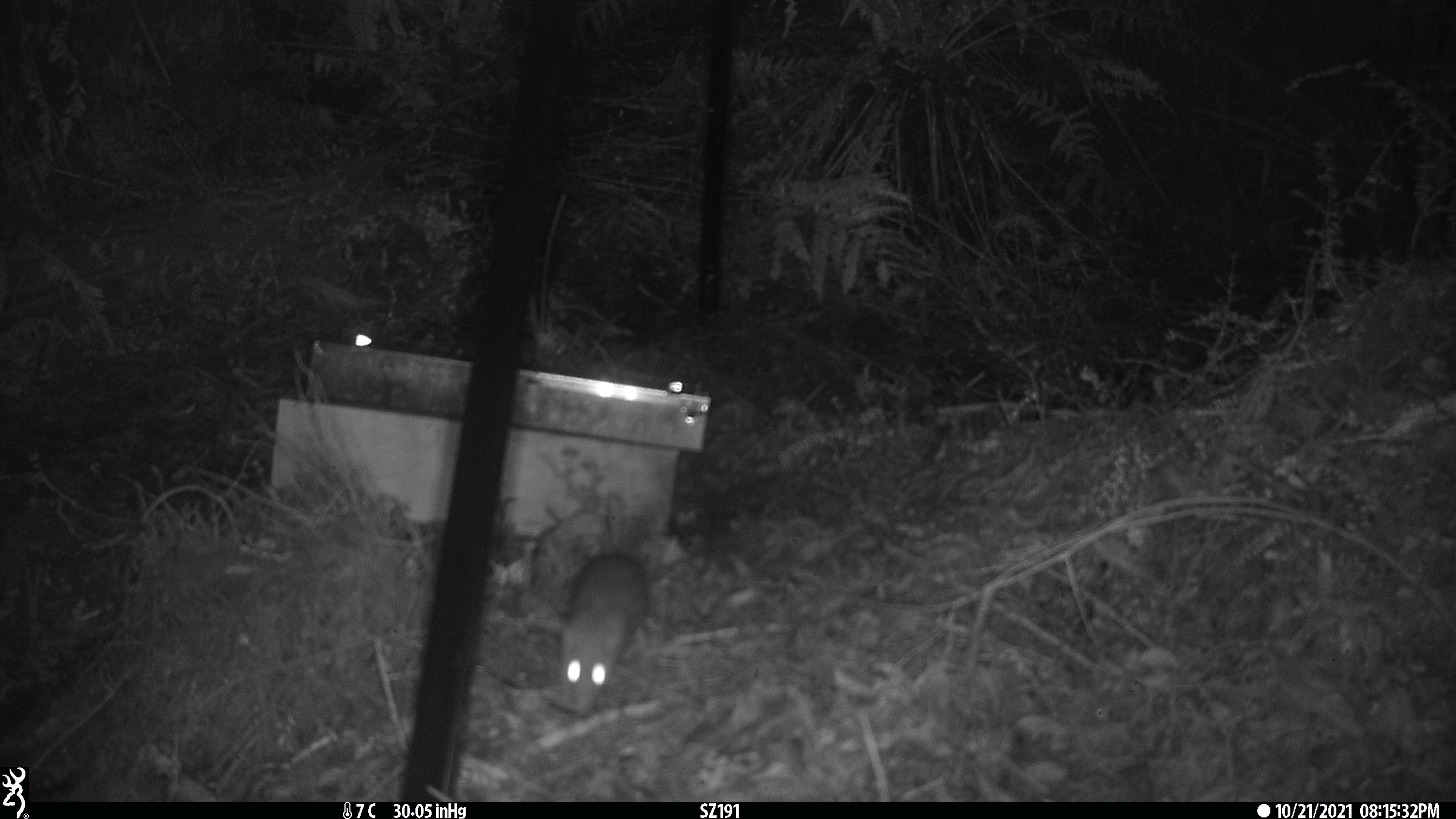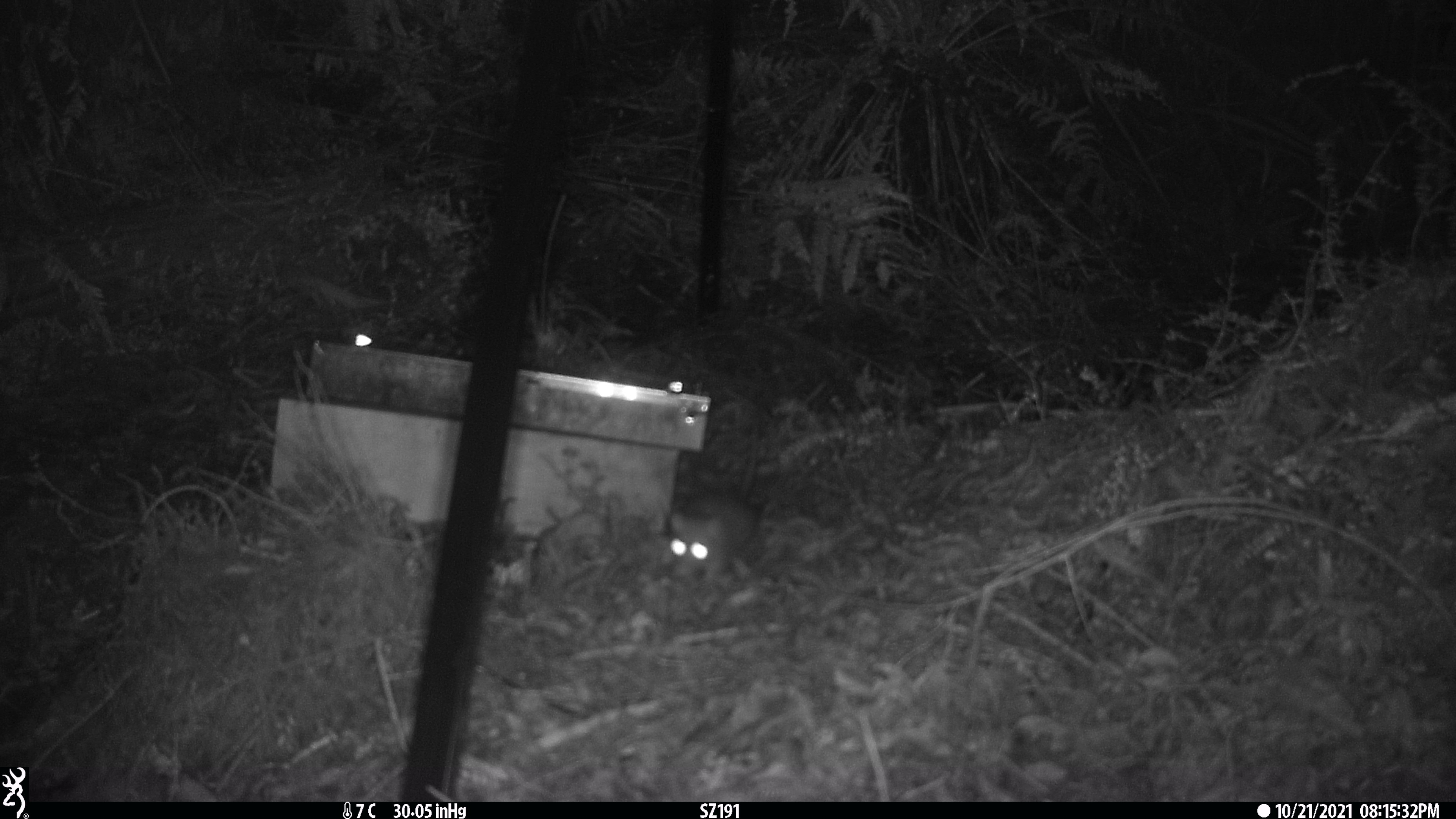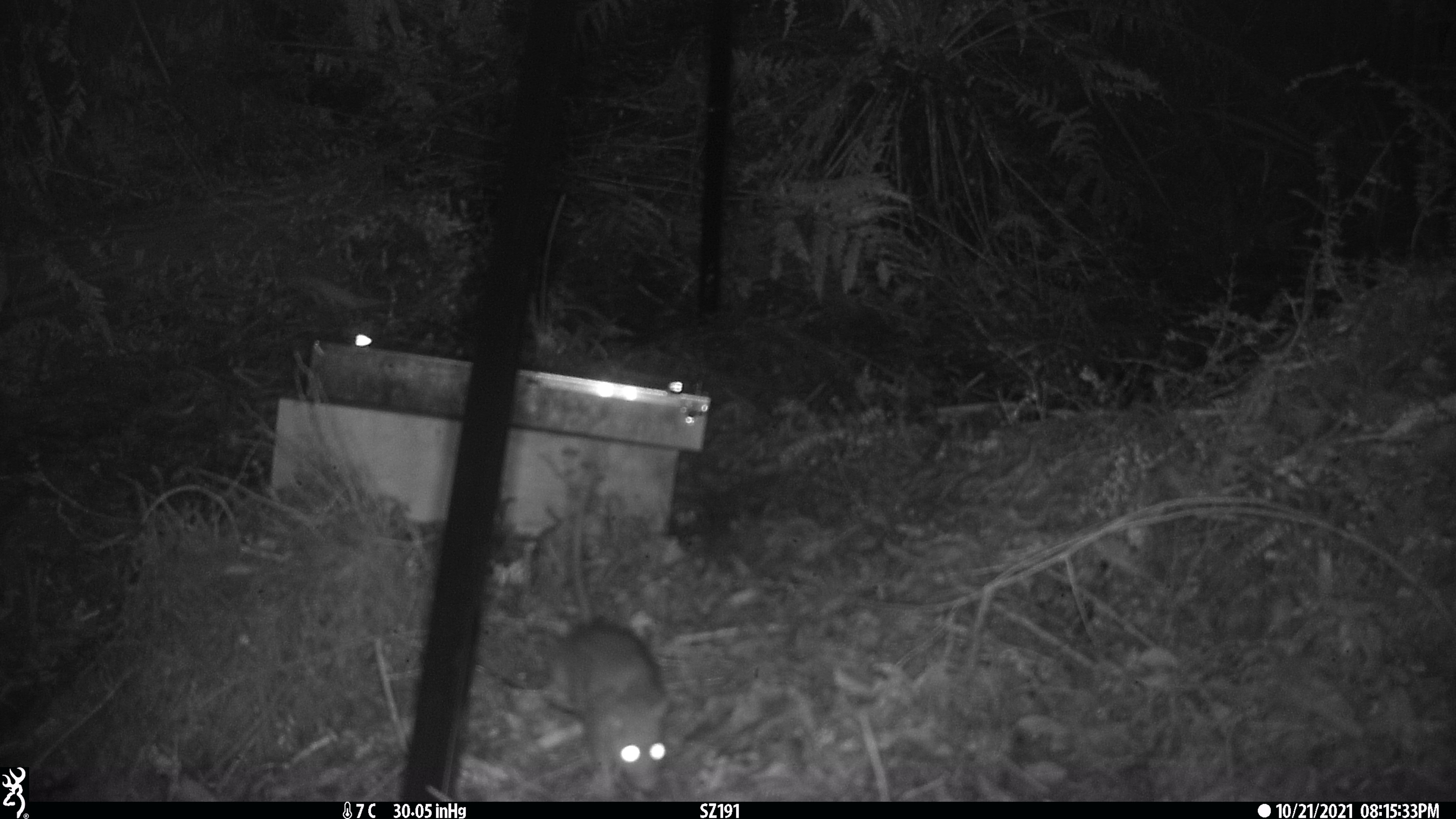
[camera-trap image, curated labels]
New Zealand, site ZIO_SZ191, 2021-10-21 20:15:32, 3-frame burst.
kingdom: Animalia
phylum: Chordata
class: Mammalia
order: Rodentia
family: Muridae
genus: Rattus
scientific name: Rattus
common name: rat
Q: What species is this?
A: Rat (Rattus).